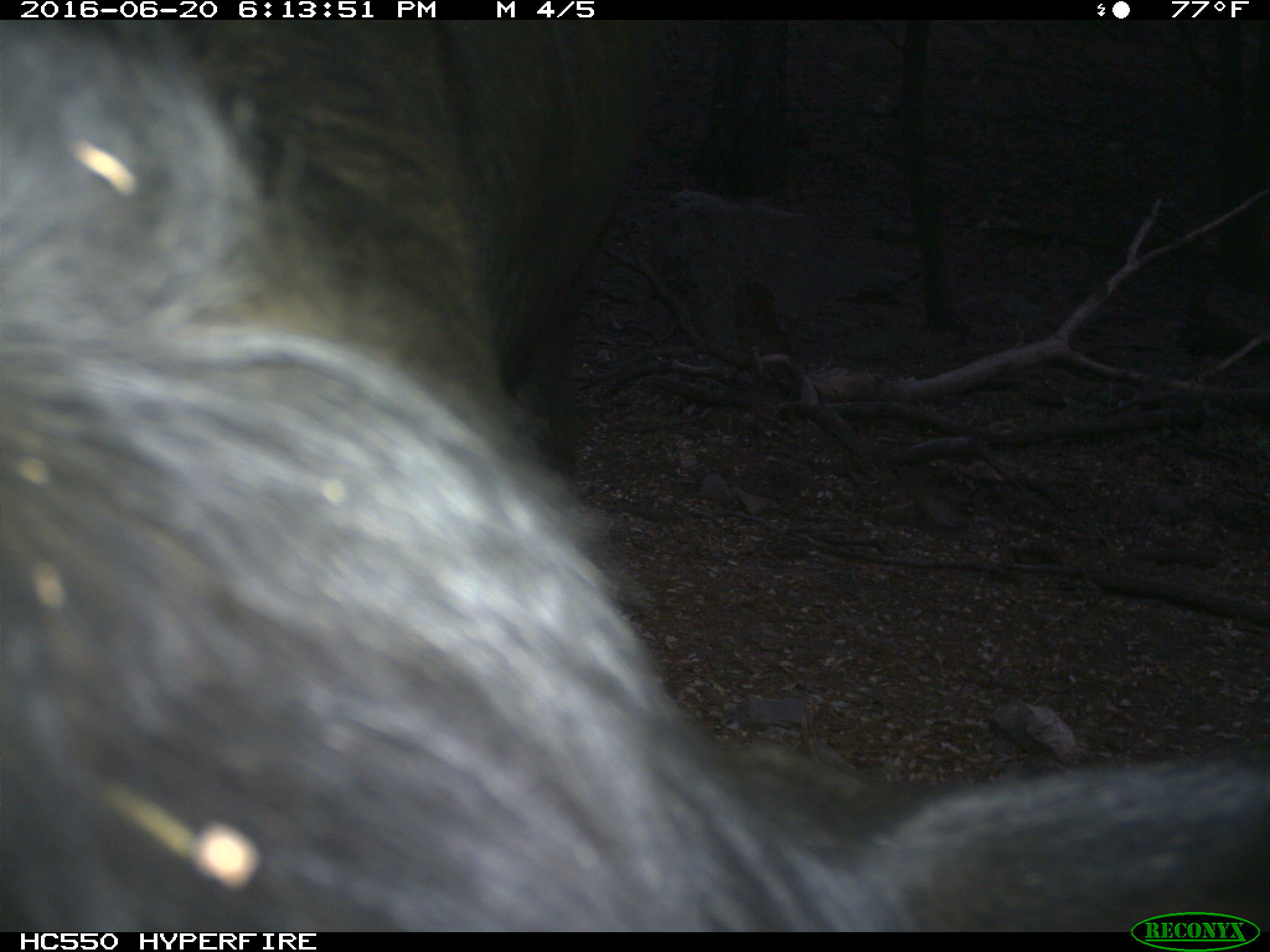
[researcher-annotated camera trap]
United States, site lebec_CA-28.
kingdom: Animalia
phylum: Chordata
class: Mammalia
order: Artiodactyla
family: Bovidae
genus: Bos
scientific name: Bos taurus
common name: domestic cow